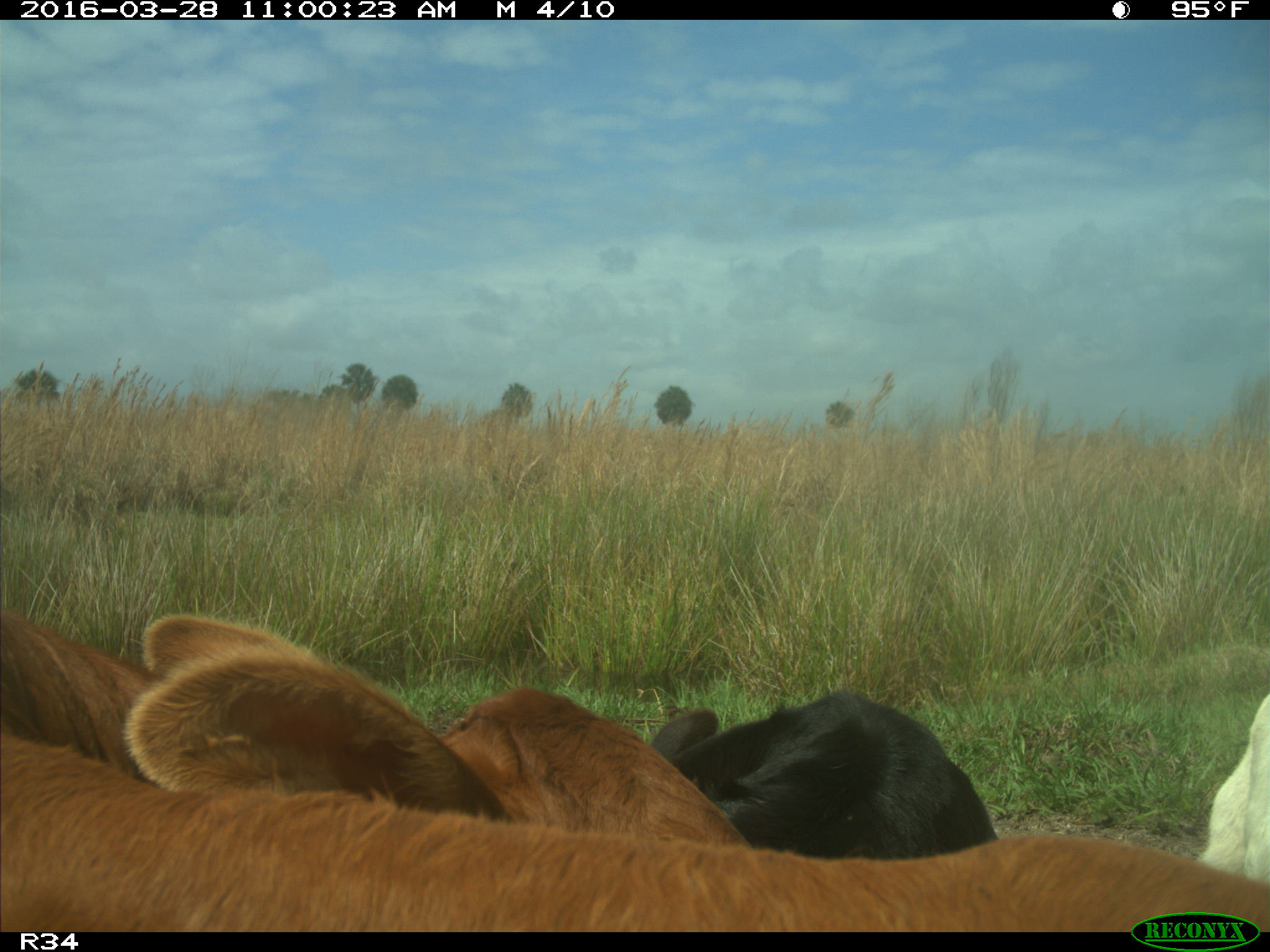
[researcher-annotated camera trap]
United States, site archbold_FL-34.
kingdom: Animalia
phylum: Chordata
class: Mammalia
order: Artiodactyla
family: Bovidae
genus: Bos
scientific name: Bos taurus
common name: domestic cow